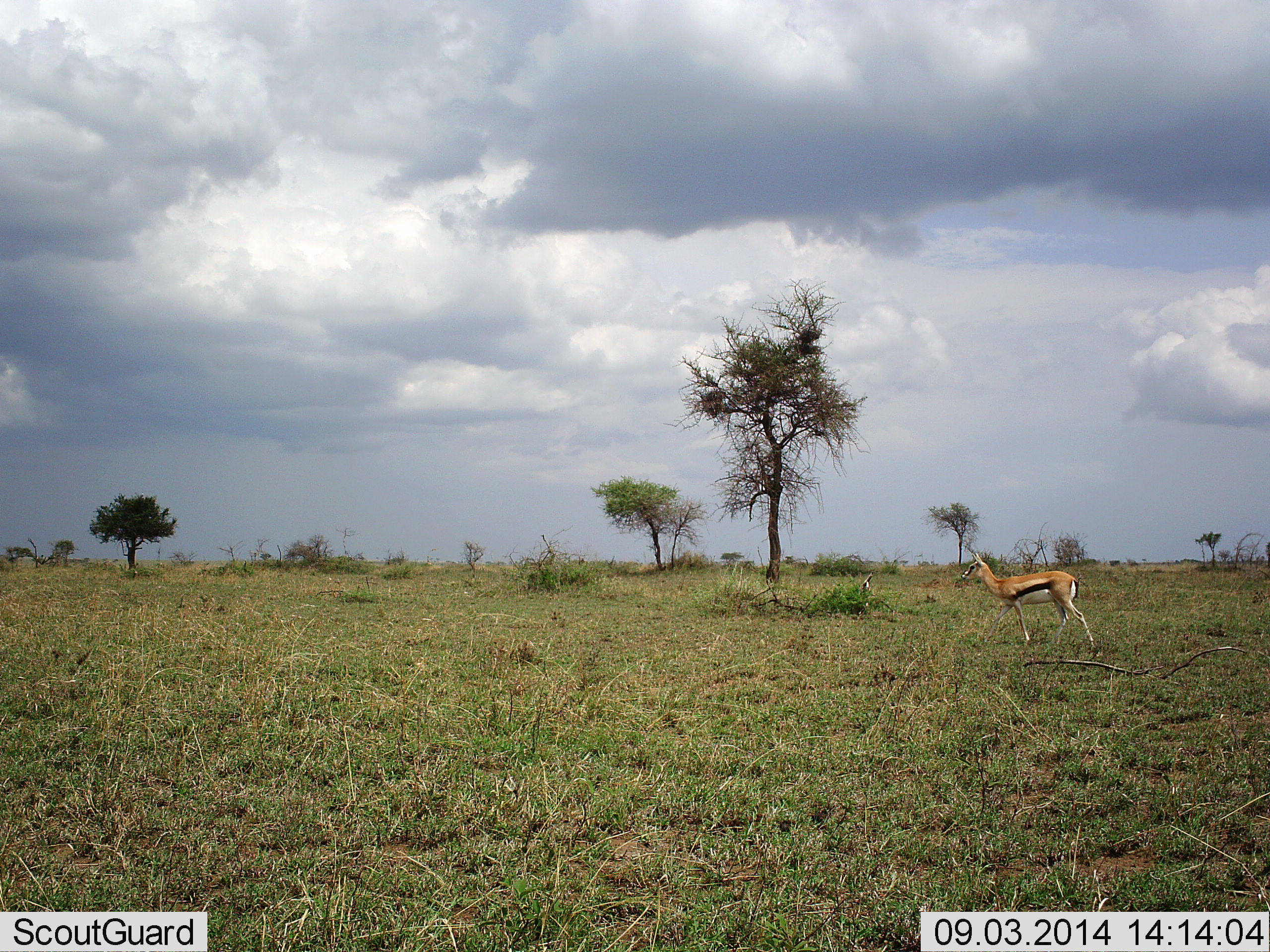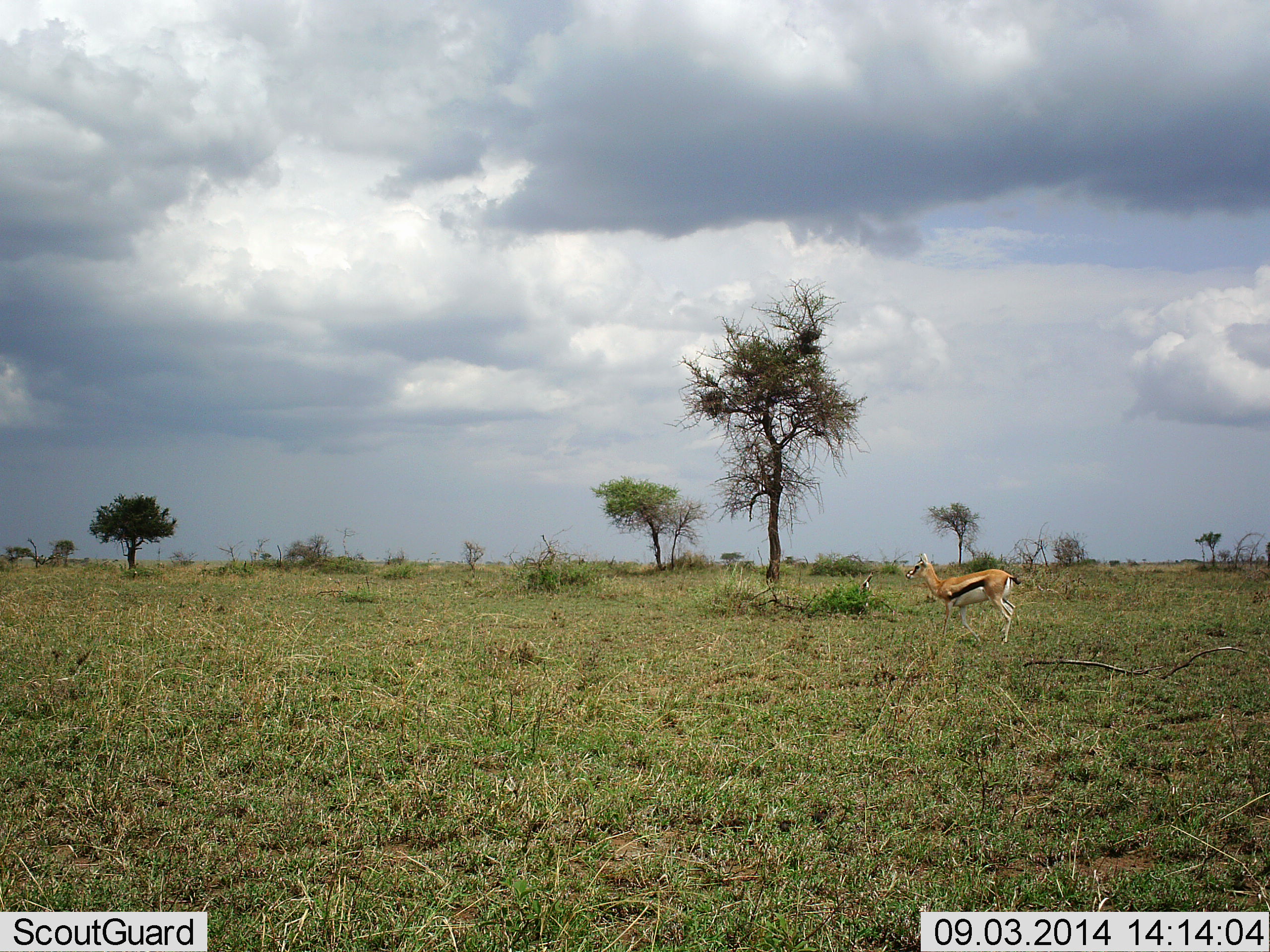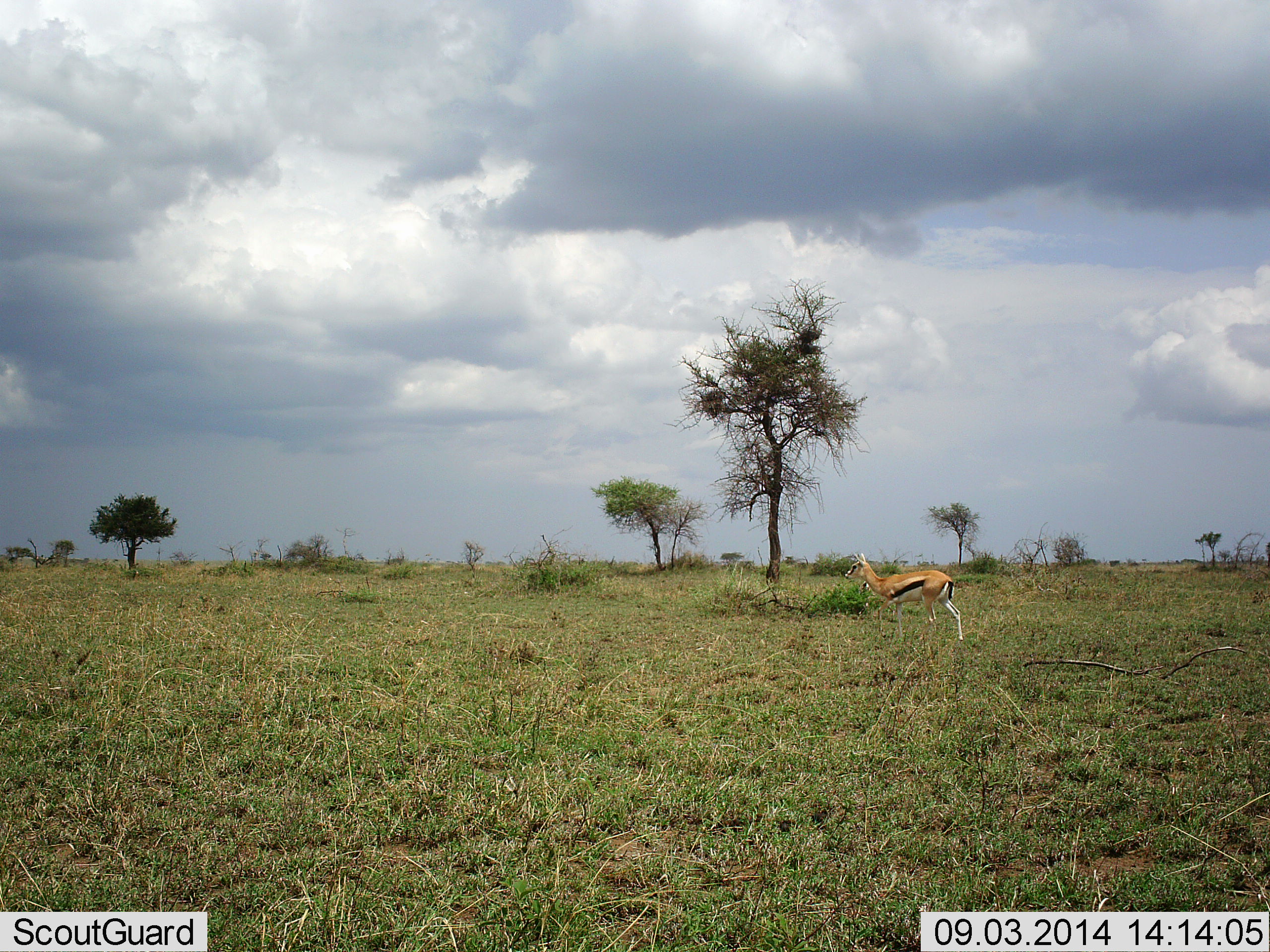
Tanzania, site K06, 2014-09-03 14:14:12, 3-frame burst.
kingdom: Animalia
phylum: Chordata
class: Mammalia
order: Artiodactyla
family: Bovidae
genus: Eudorcas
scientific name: Eudorcas thomsonii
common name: thomson's gazelle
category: gazellethomsons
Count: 1.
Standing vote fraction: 20%.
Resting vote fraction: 0%.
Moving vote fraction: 80%.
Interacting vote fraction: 0%.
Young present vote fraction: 0%.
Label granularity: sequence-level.